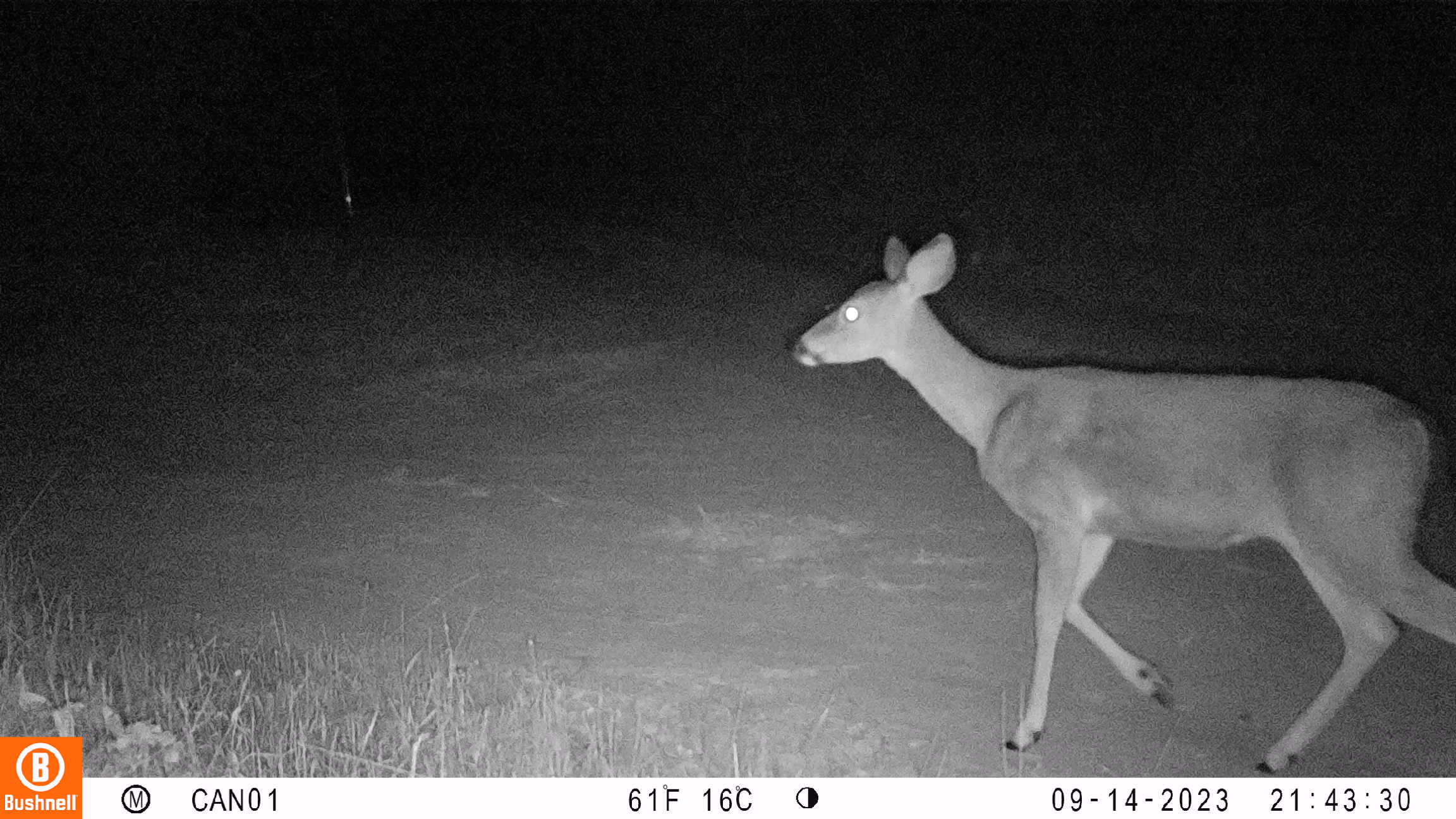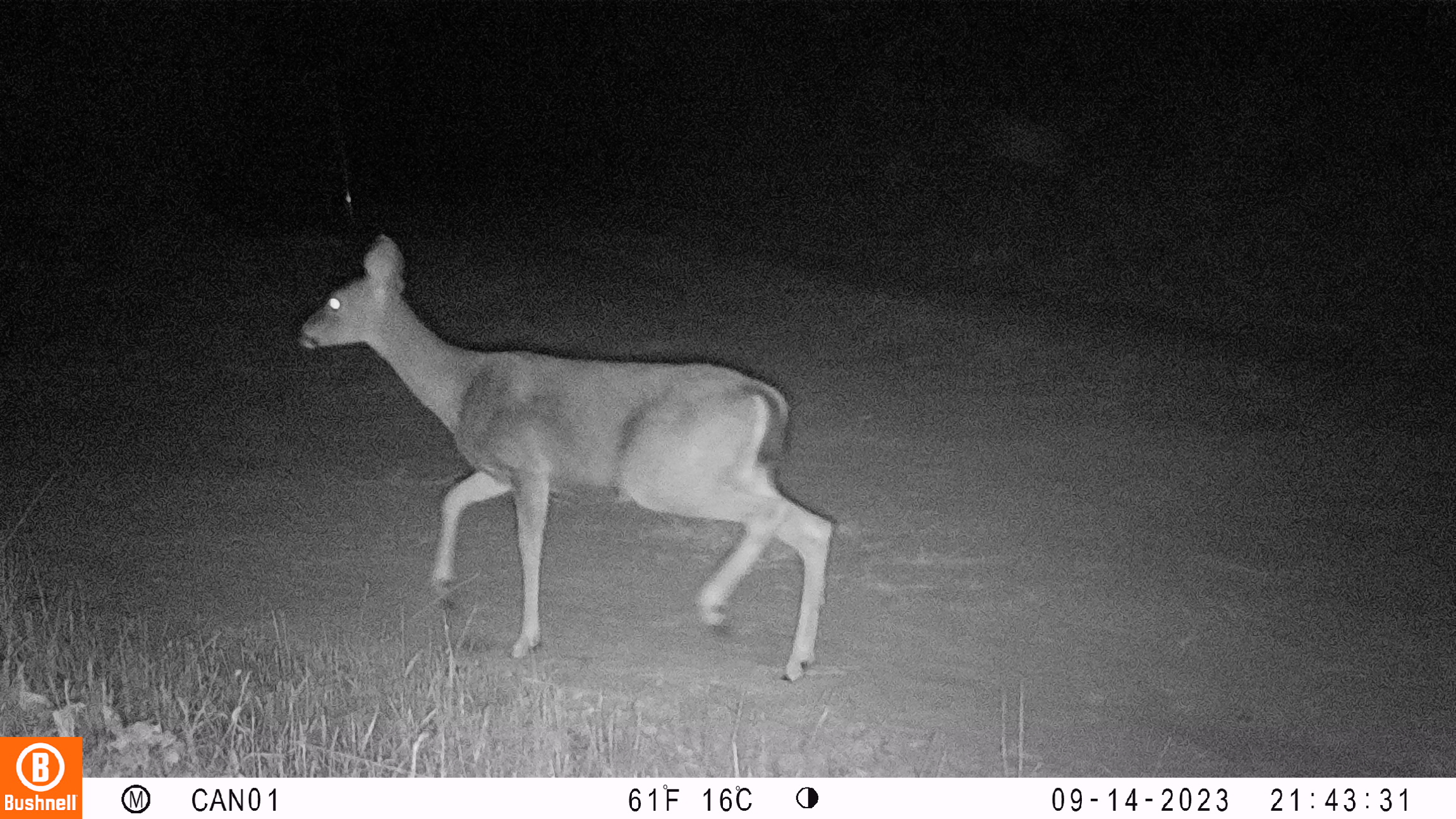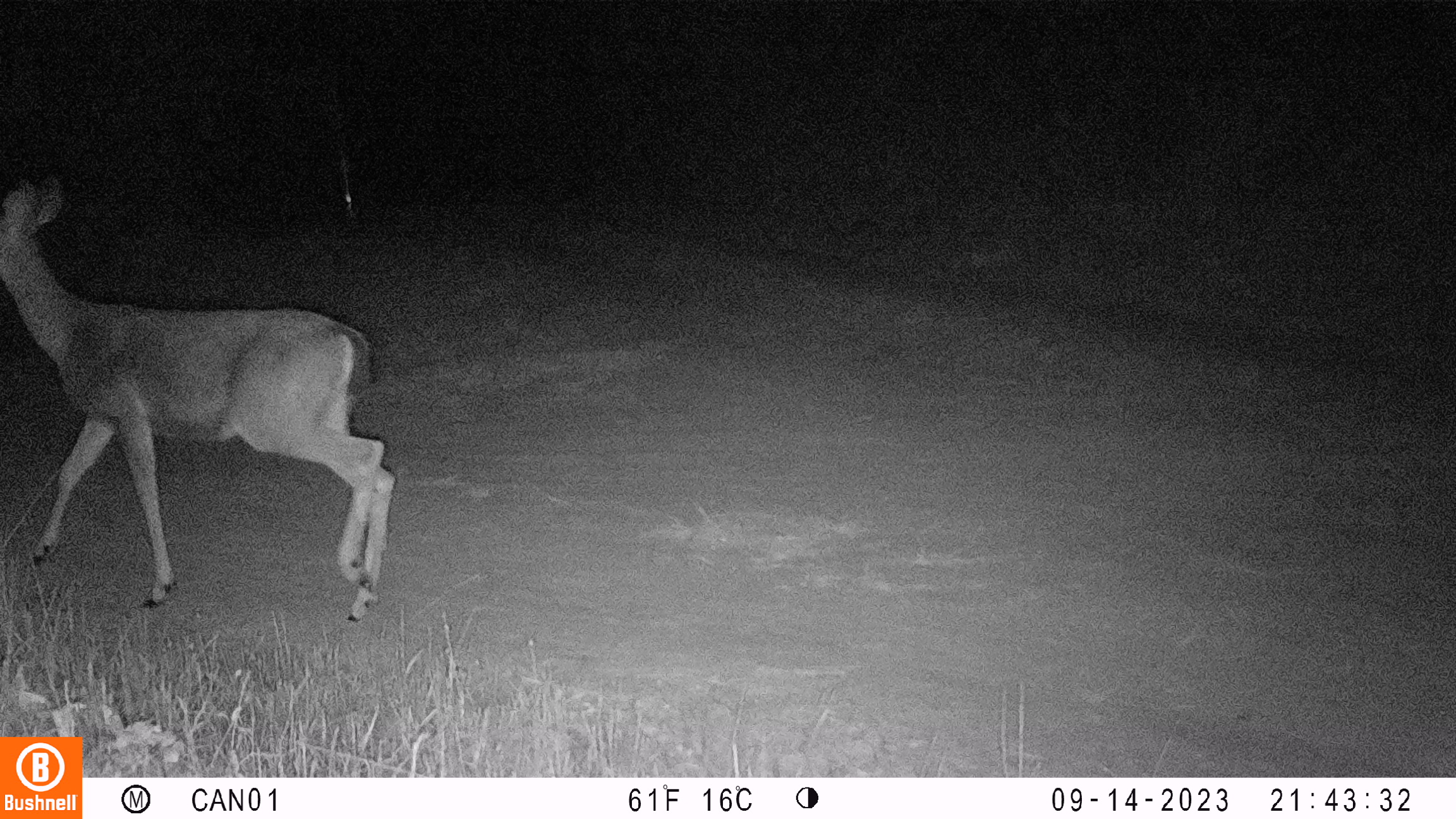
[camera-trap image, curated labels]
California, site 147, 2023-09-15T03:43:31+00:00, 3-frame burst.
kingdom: Animalia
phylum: Chordata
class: Mammalia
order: Artiodactyla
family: Cervidae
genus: Odocoileus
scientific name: Odocoileus hemionus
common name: mule deer